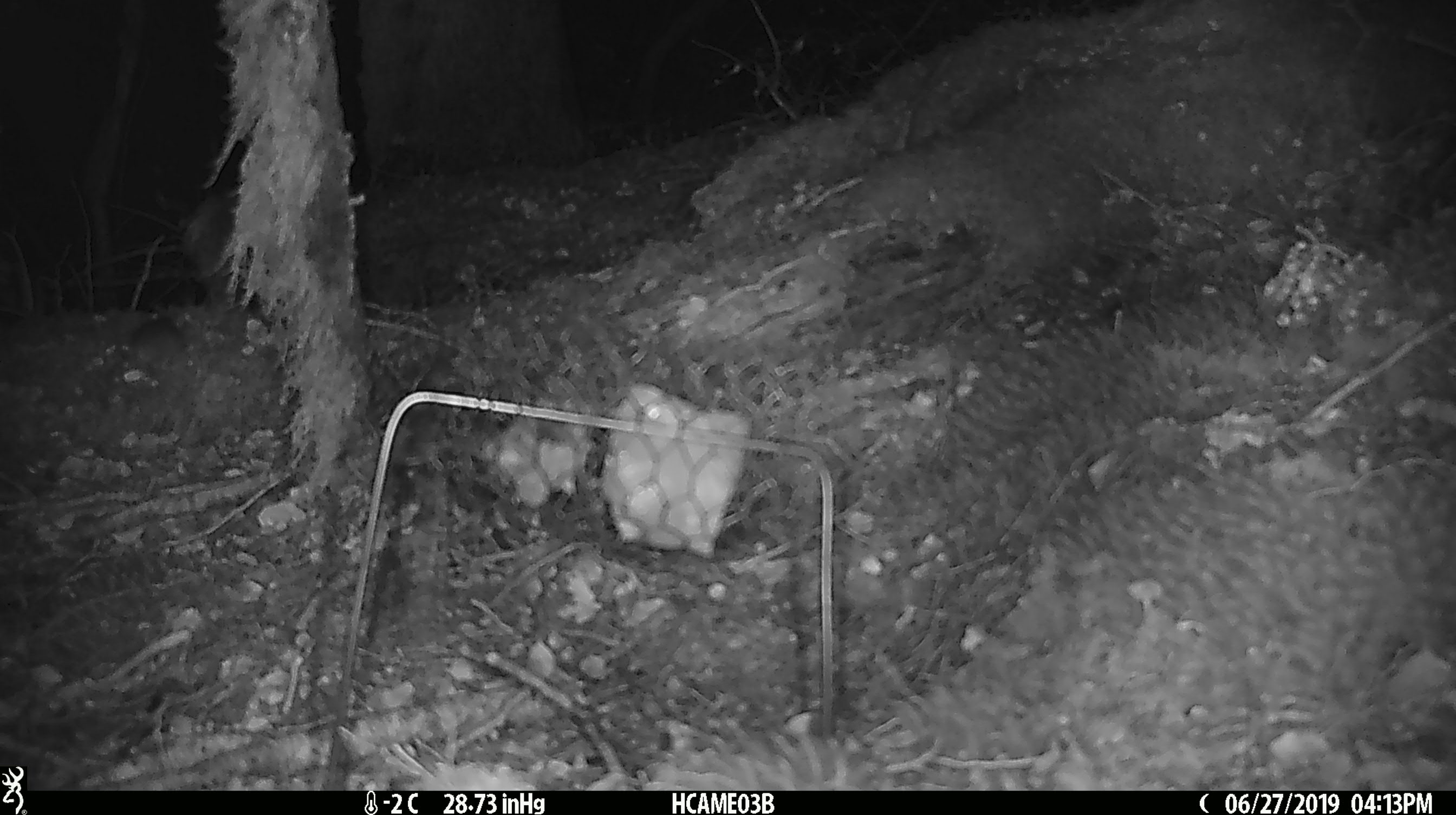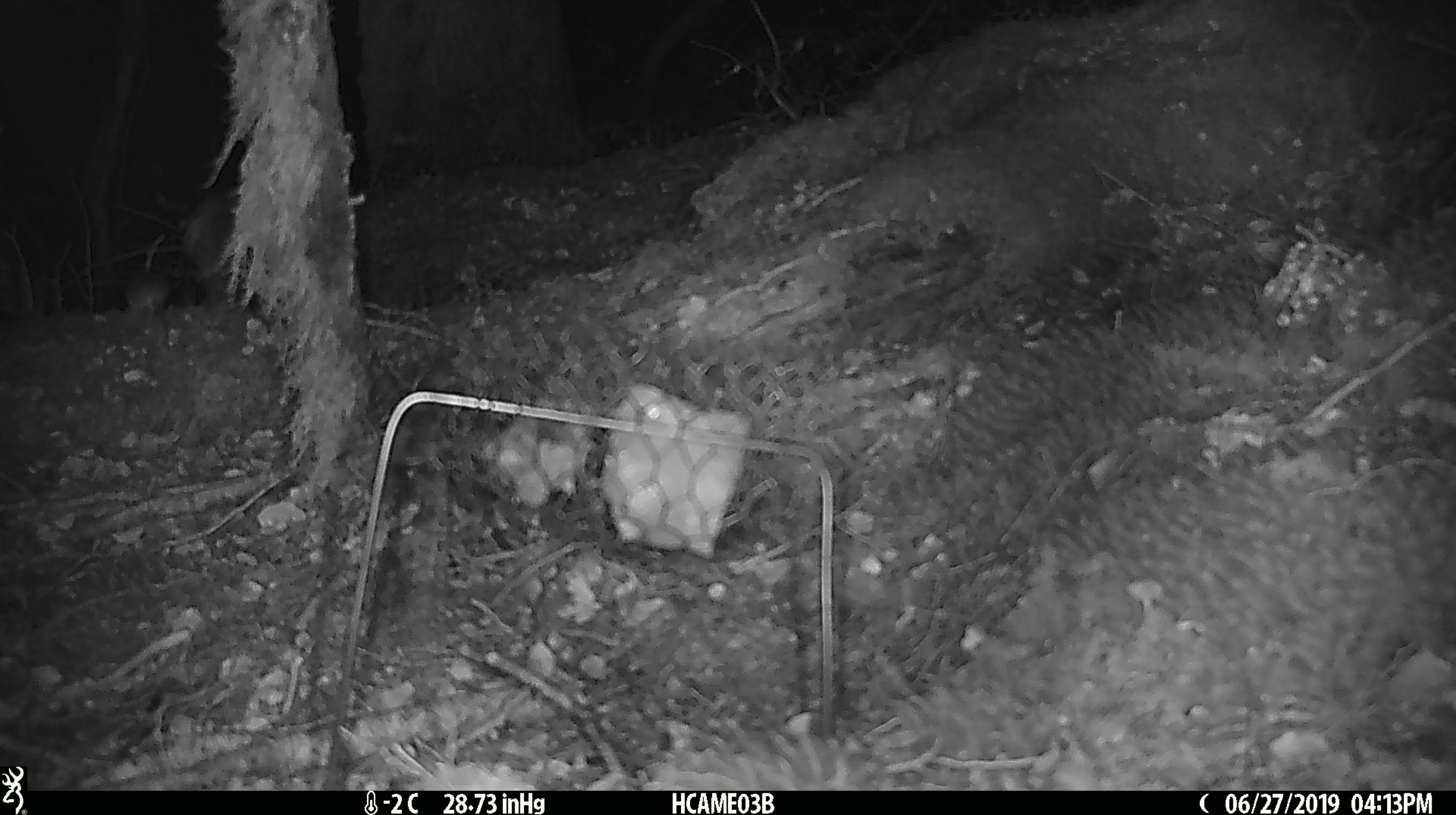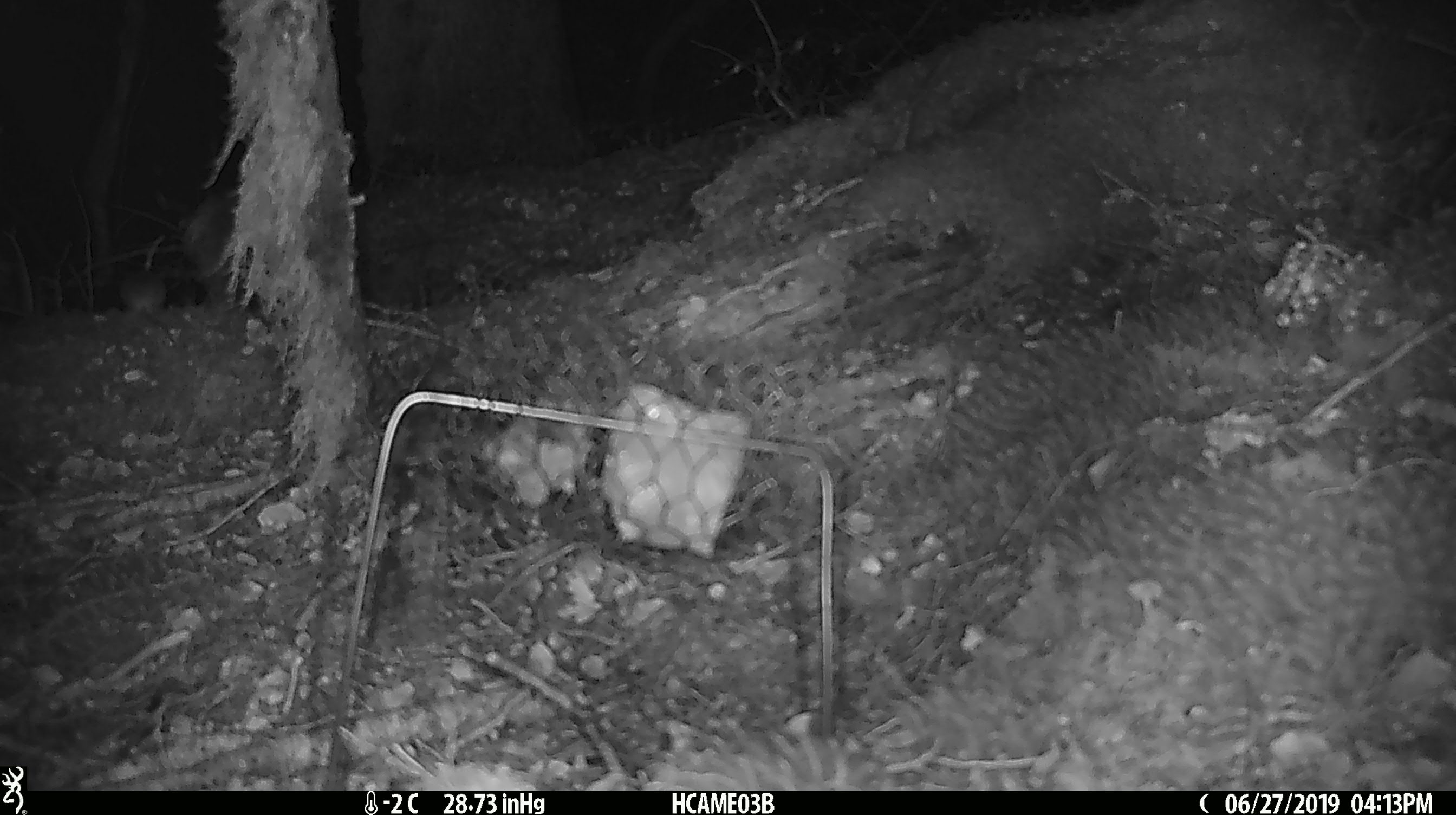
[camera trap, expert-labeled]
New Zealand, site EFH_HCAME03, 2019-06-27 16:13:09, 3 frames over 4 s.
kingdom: Animalia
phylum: Chordata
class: Mammalia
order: Rodentia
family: Muridae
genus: Mus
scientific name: Mus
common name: mouse